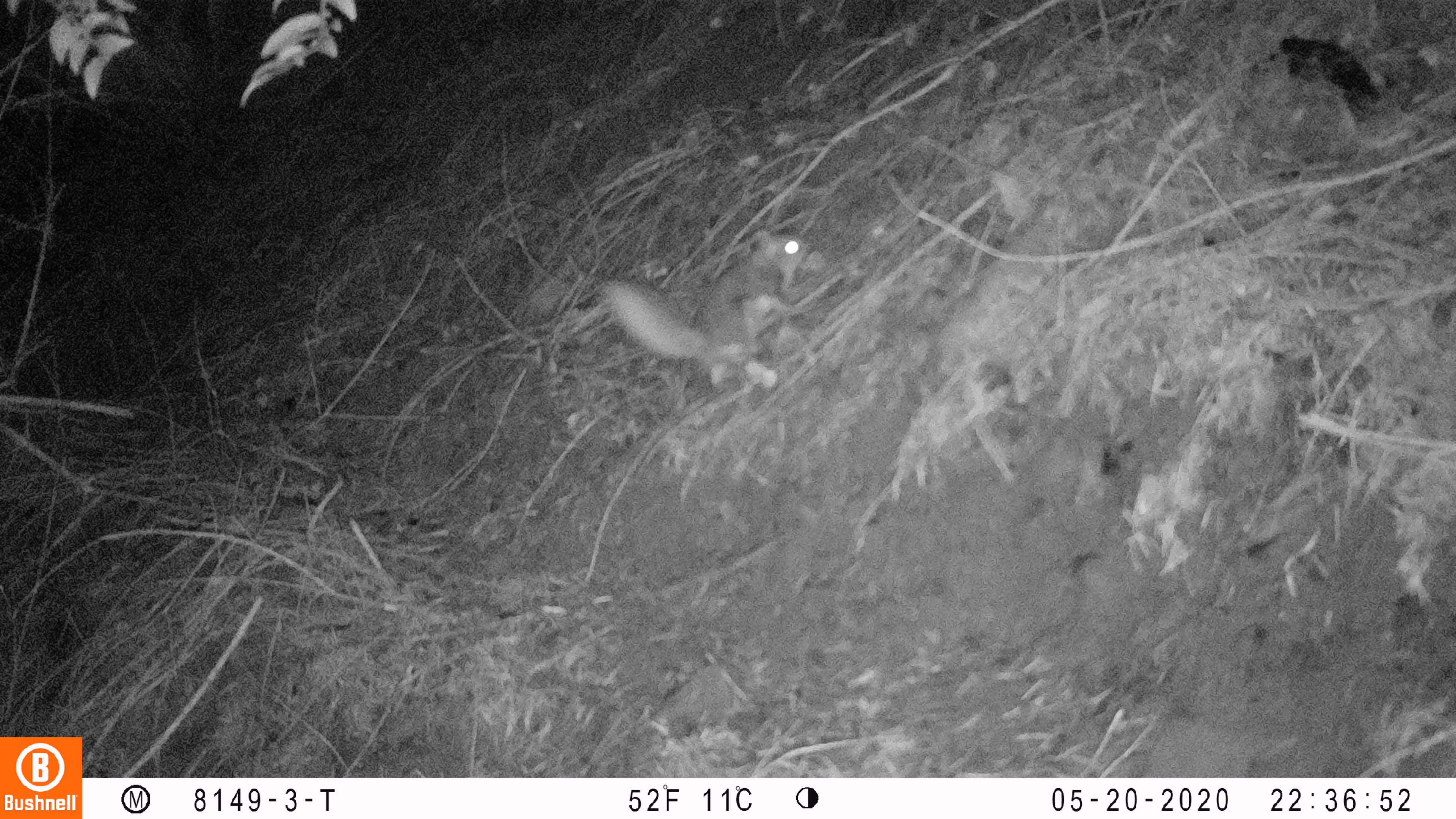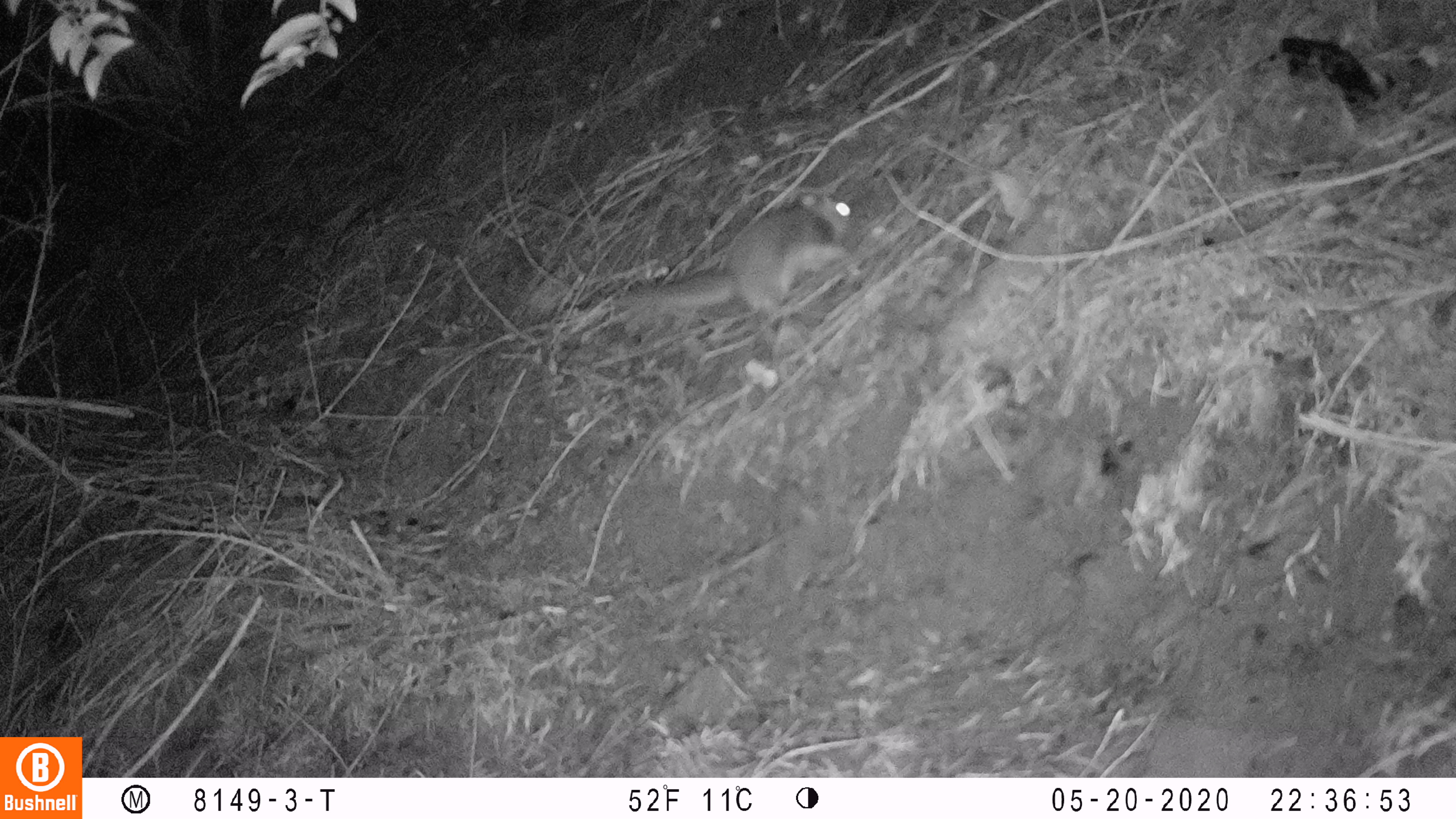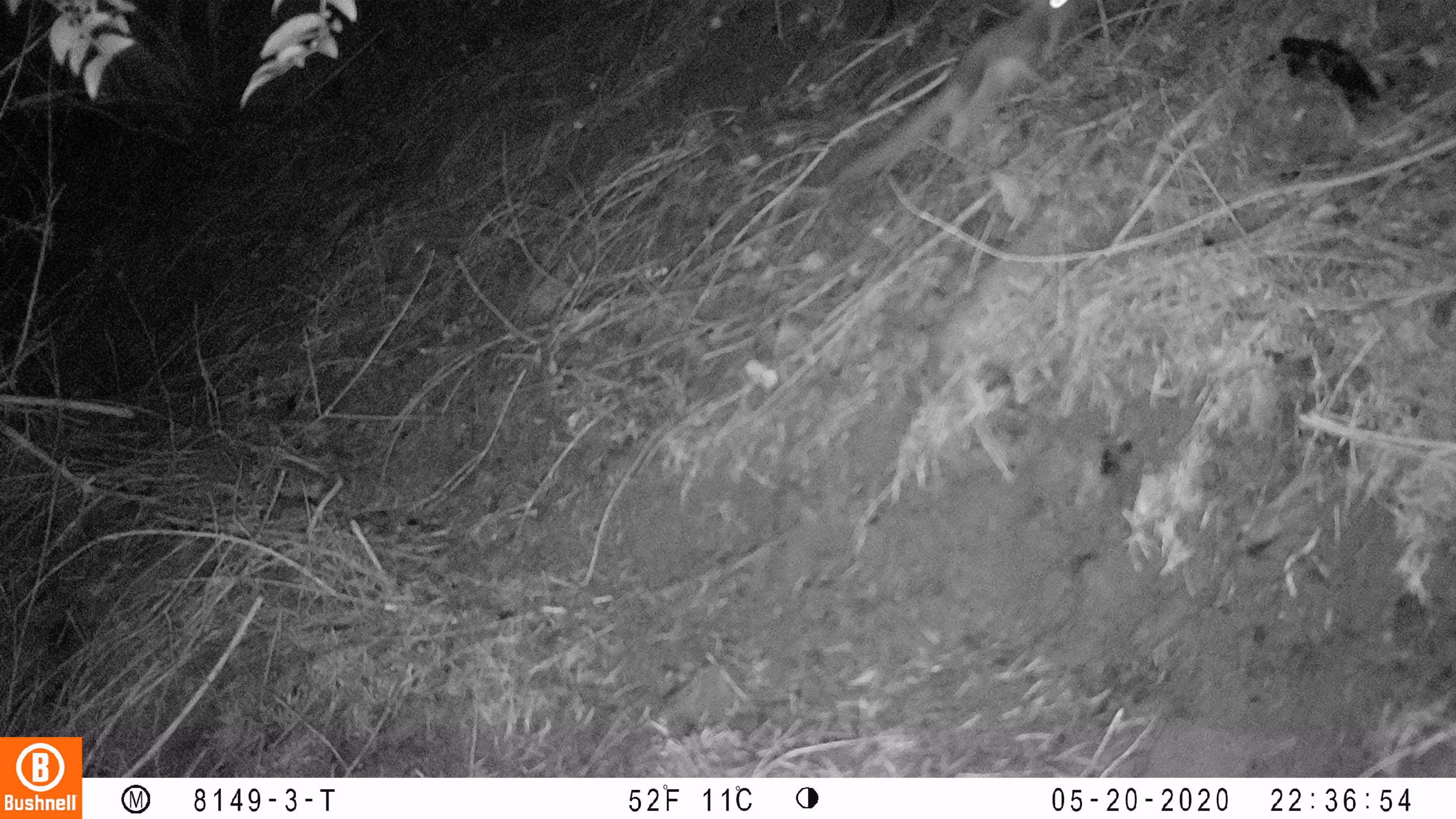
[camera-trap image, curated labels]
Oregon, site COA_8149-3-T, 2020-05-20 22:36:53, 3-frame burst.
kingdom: Animalia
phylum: Chordata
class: Mammalia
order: Rodentia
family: Sciuridae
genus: Glaucomys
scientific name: Glaucomys oregonensis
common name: humboldt's flying squirrel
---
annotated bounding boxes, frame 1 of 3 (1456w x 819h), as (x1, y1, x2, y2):
humboldt's flying squirrel: (594, 219, 820, 399)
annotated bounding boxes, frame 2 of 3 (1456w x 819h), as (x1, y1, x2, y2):
humboldt's flying squirrel: (603, 184, 863, 327)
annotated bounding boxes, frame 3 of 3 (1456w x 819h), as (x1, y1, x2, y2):
humboldt's flying squirrel: (826, 0, 1086, 193)